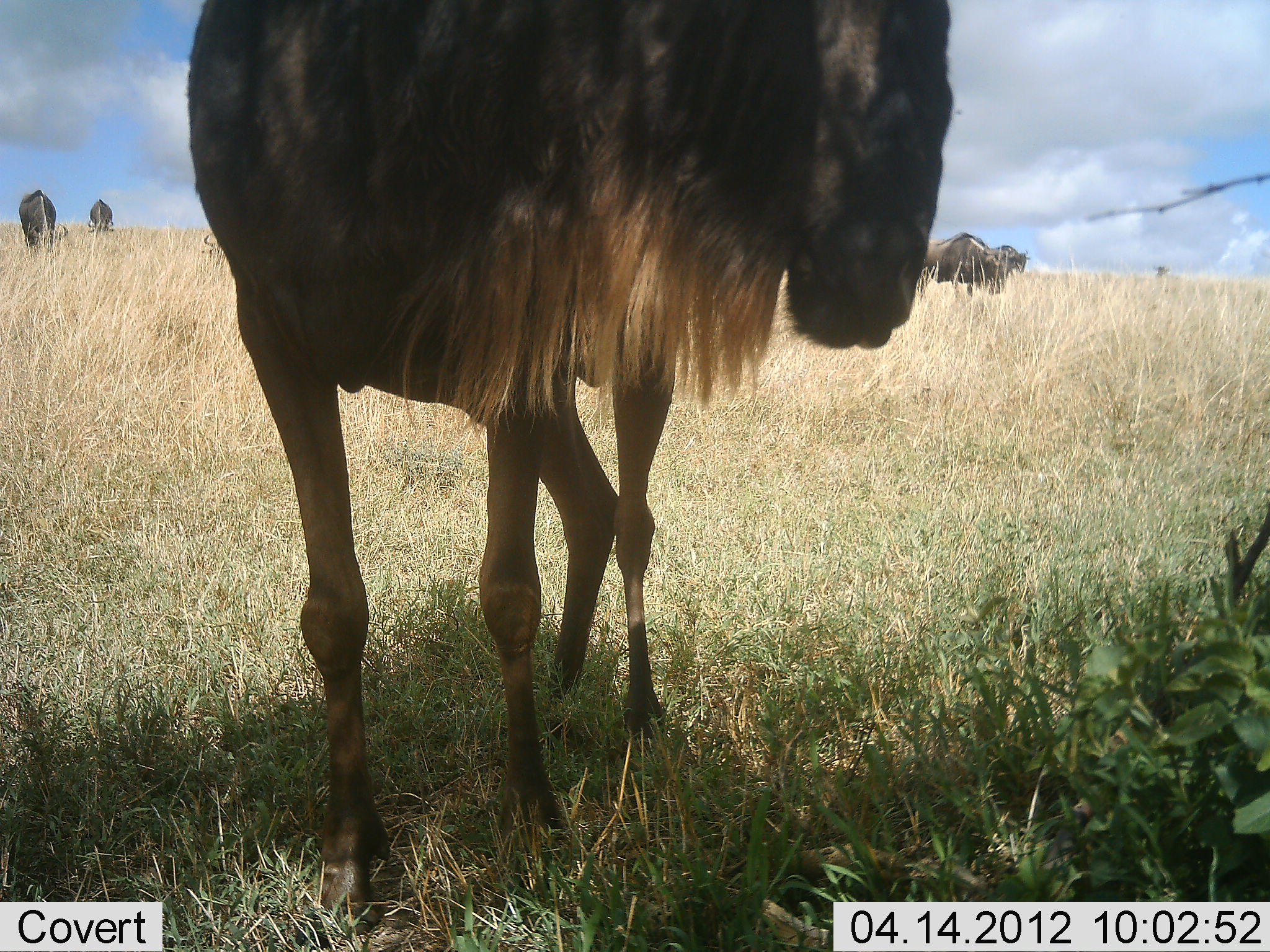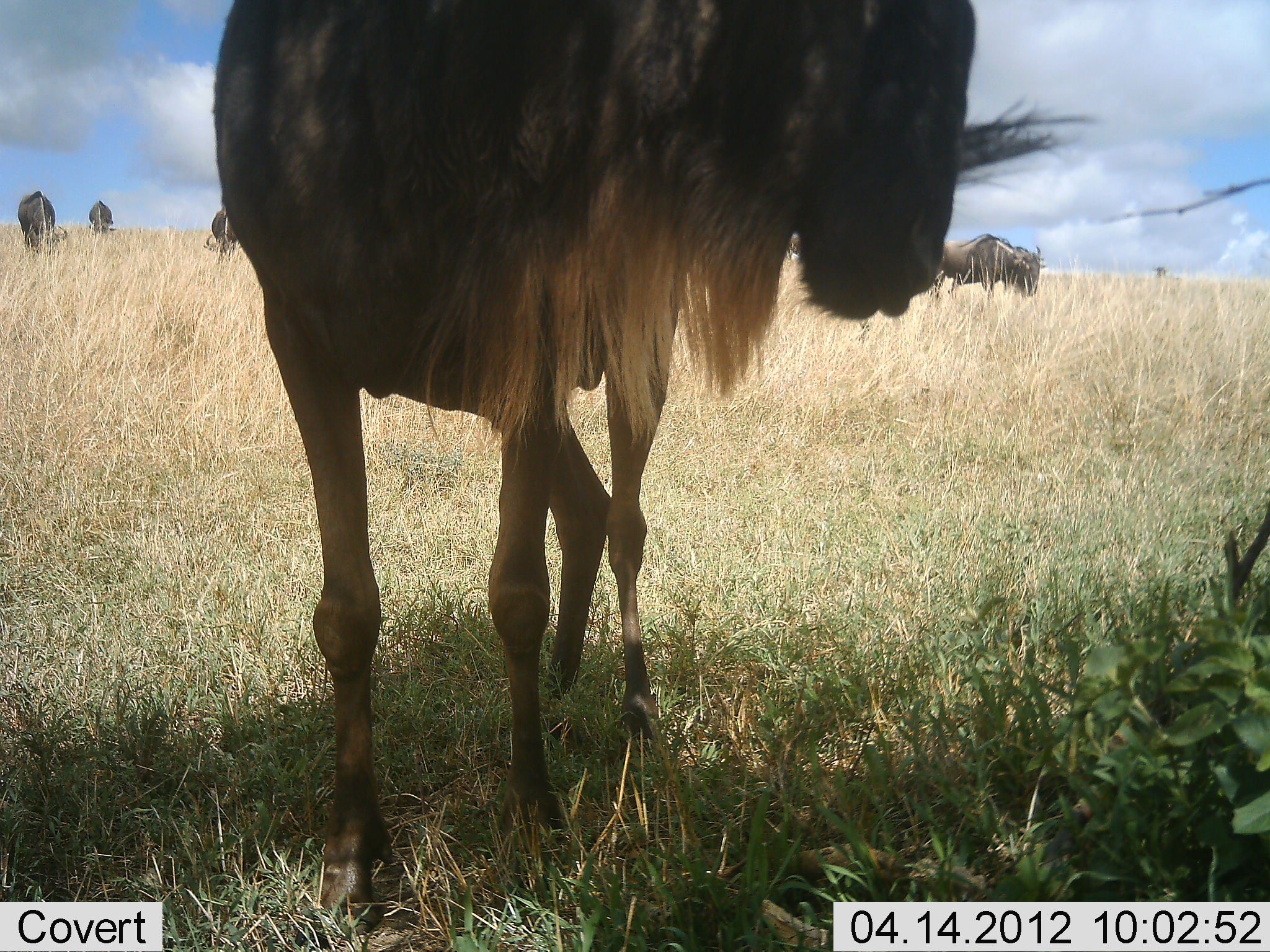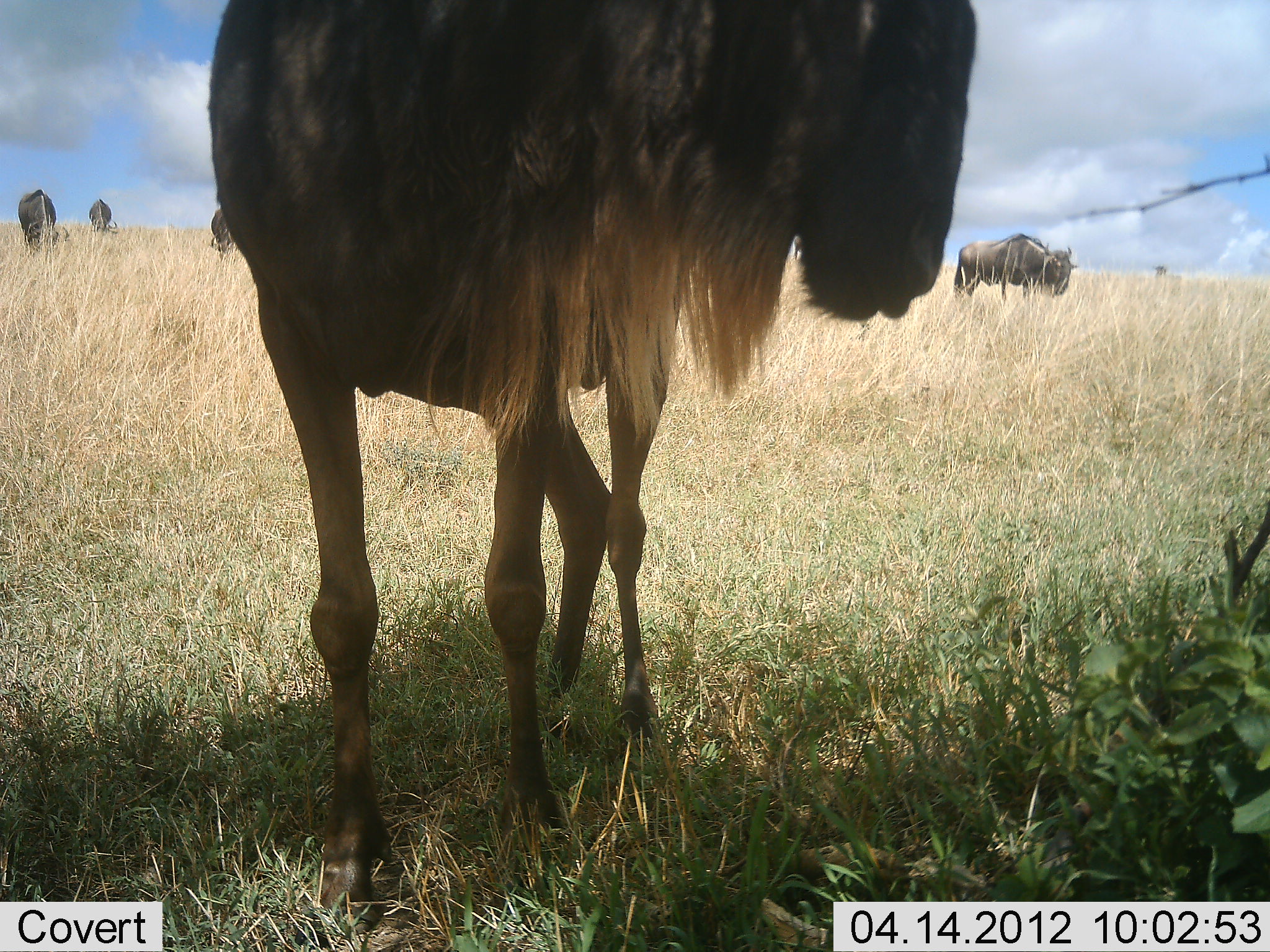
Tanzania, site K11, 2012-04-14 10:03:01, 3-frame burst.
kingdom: Animalia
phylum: Chordata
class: Mammalia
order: Artiodactyla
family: Bovidae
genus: Connochaetes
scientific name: Connochaetes taurinus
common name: blue wildebeest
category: wildebeest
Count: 5.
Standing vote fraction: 93%.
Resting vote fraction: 0%.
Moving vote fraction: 20%.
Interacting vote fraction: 0%.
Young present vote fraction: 7%.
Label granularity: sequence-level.